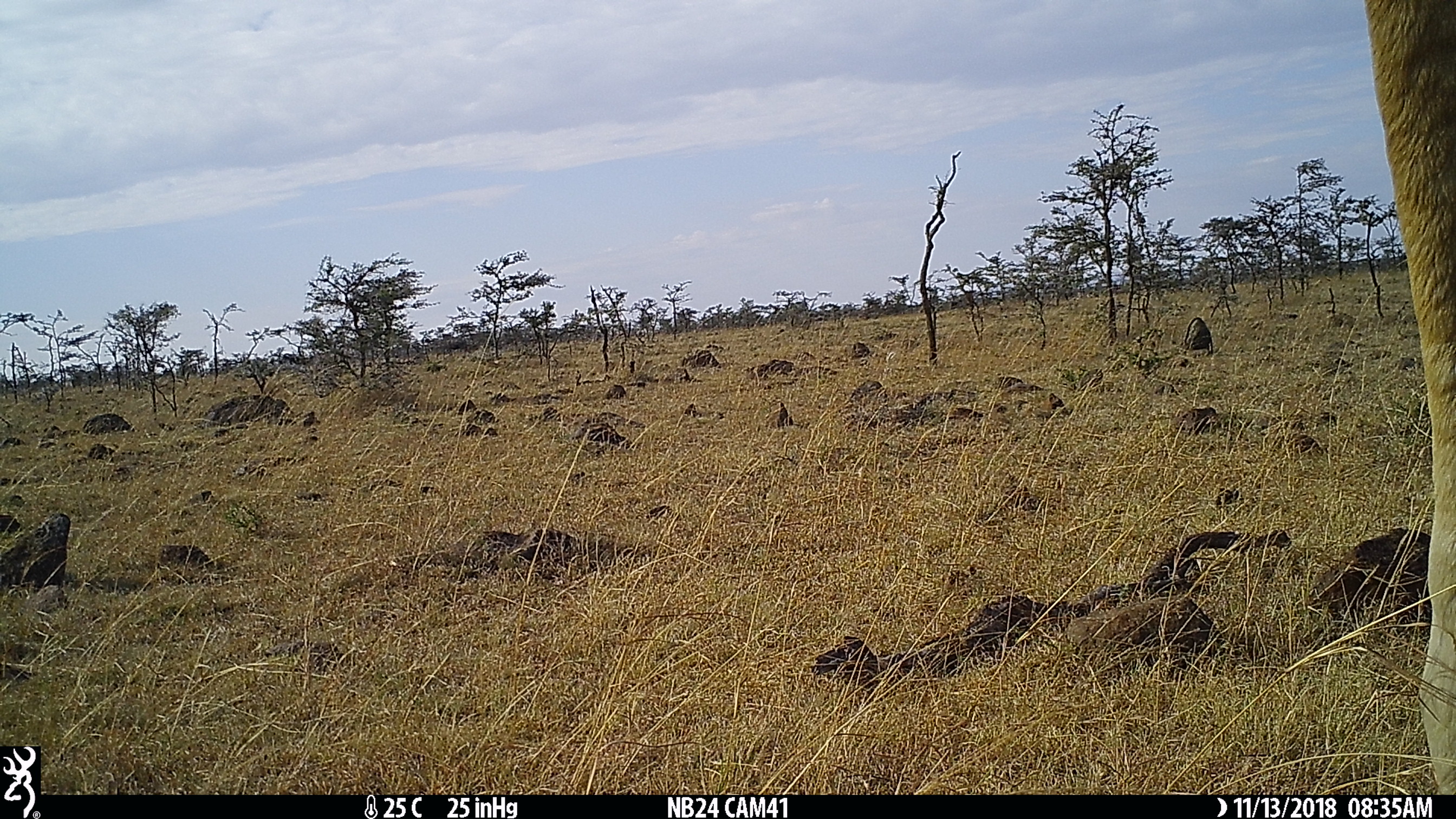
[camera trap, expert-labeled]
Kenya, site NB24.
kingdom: Animalia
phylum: Chordata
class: Mammalia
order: Artiodactyla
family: Giraffidae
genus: Giraffa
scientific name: Giraffa camelopardalis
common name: northern giraffe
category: giraffe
Giraffe (northern giraffe) (Giraffa camelopardalis).